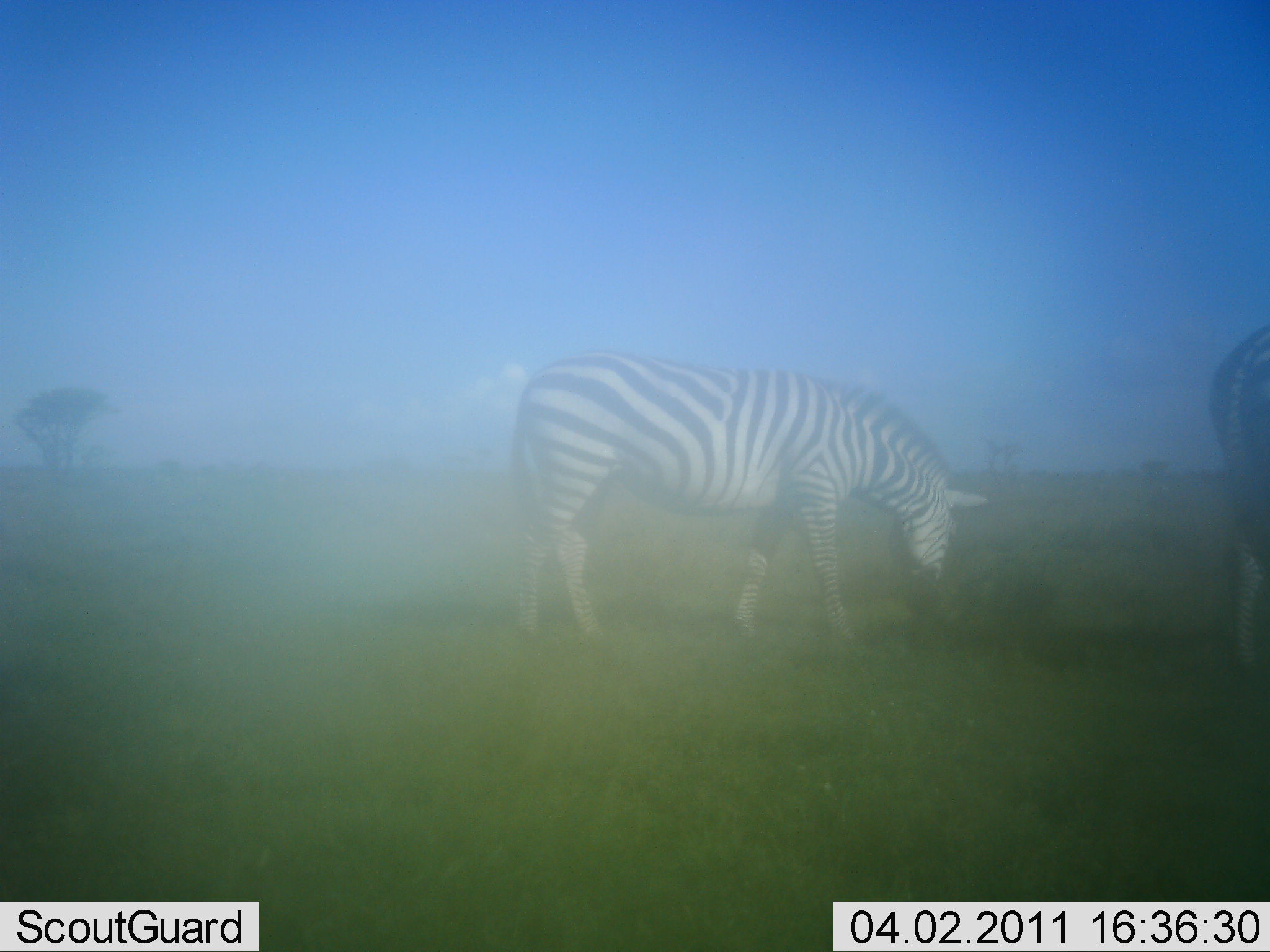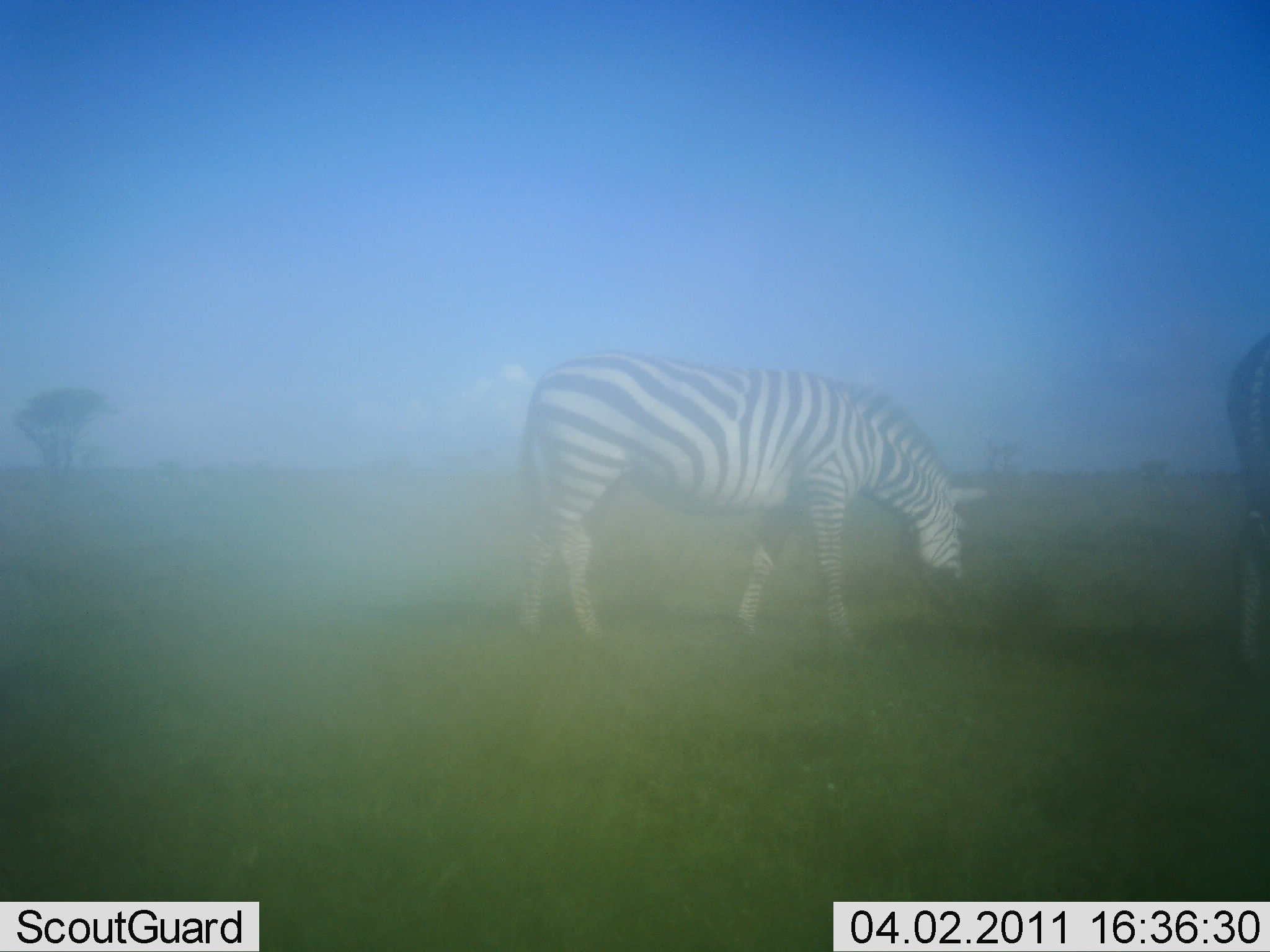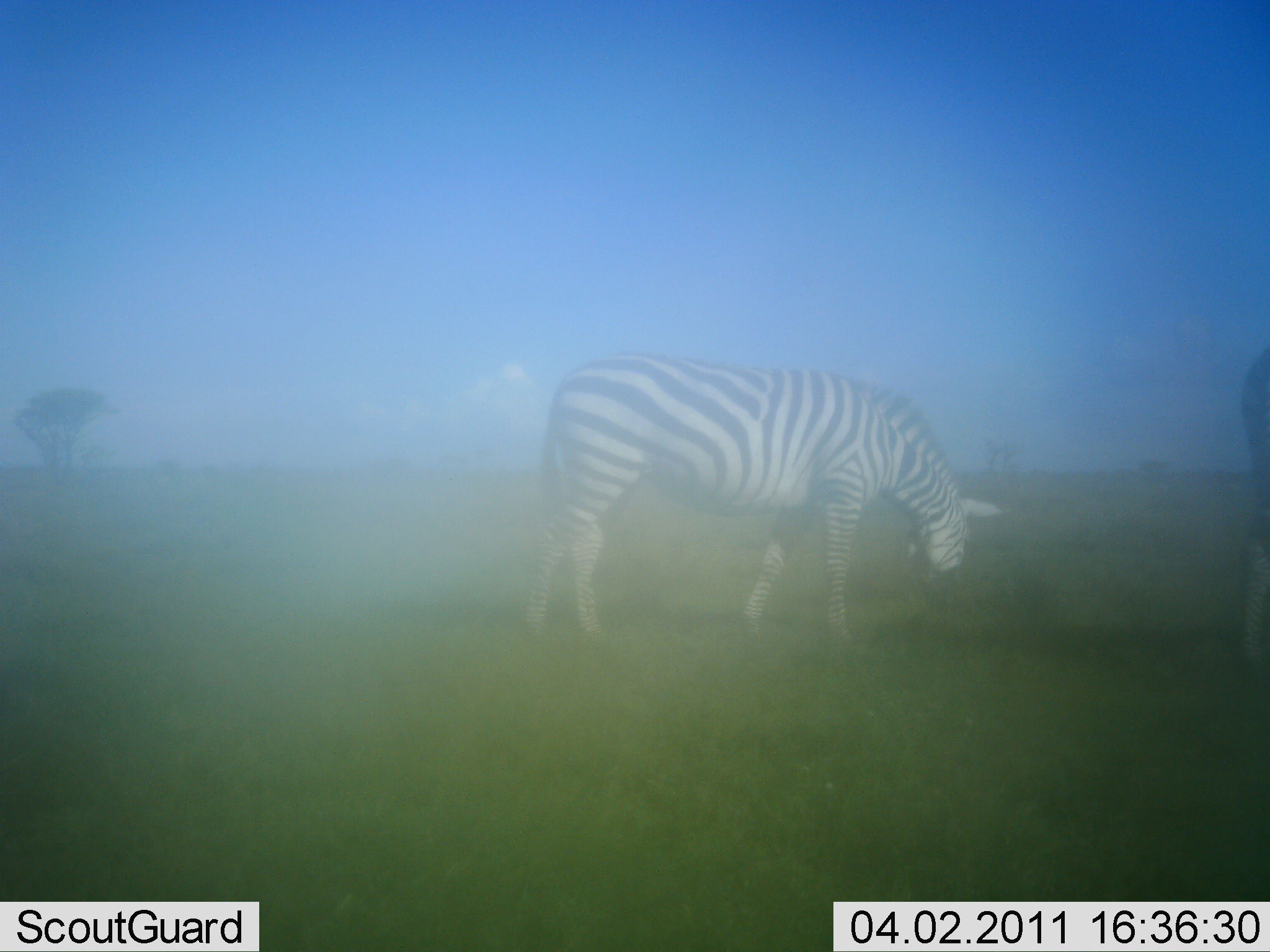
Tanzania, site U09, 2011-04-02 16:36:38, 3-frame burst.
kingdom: Animalia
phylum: Chordata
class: Mammalia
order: Perissodactyla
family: Equidae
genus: Equus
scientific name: Equus quagga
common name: plains zebra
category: zebra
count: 2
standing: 18%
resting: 0%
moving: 18%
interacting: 0%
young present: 0%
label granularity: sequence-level